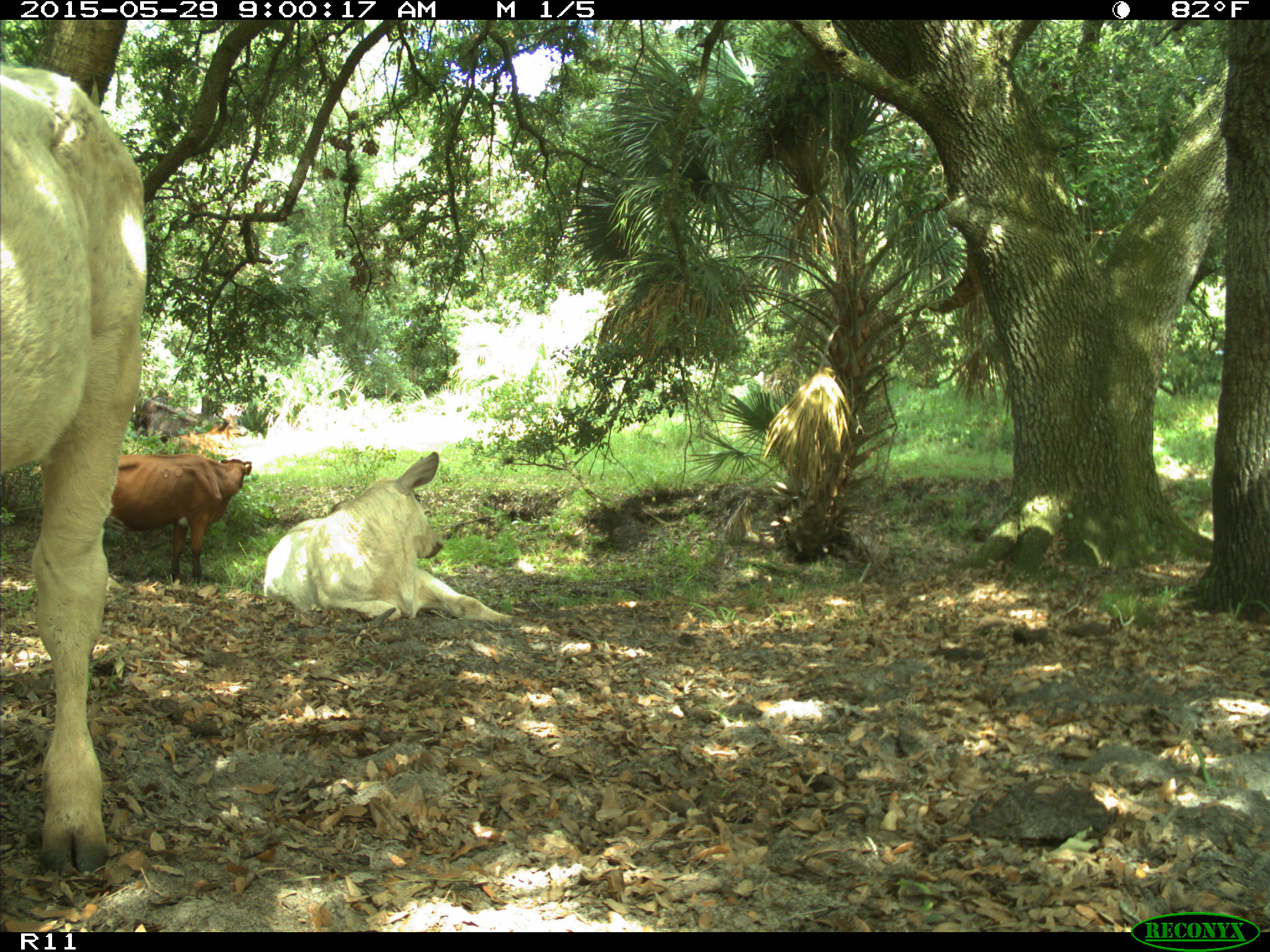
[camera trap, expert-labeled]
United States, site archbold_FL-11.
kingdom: Animalia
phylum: Chordata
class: Mammalia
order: Artiodactyla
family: Bovidae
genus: Bos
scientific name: Bos taurus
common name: domestic cow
Bos taurus (domestic cow).